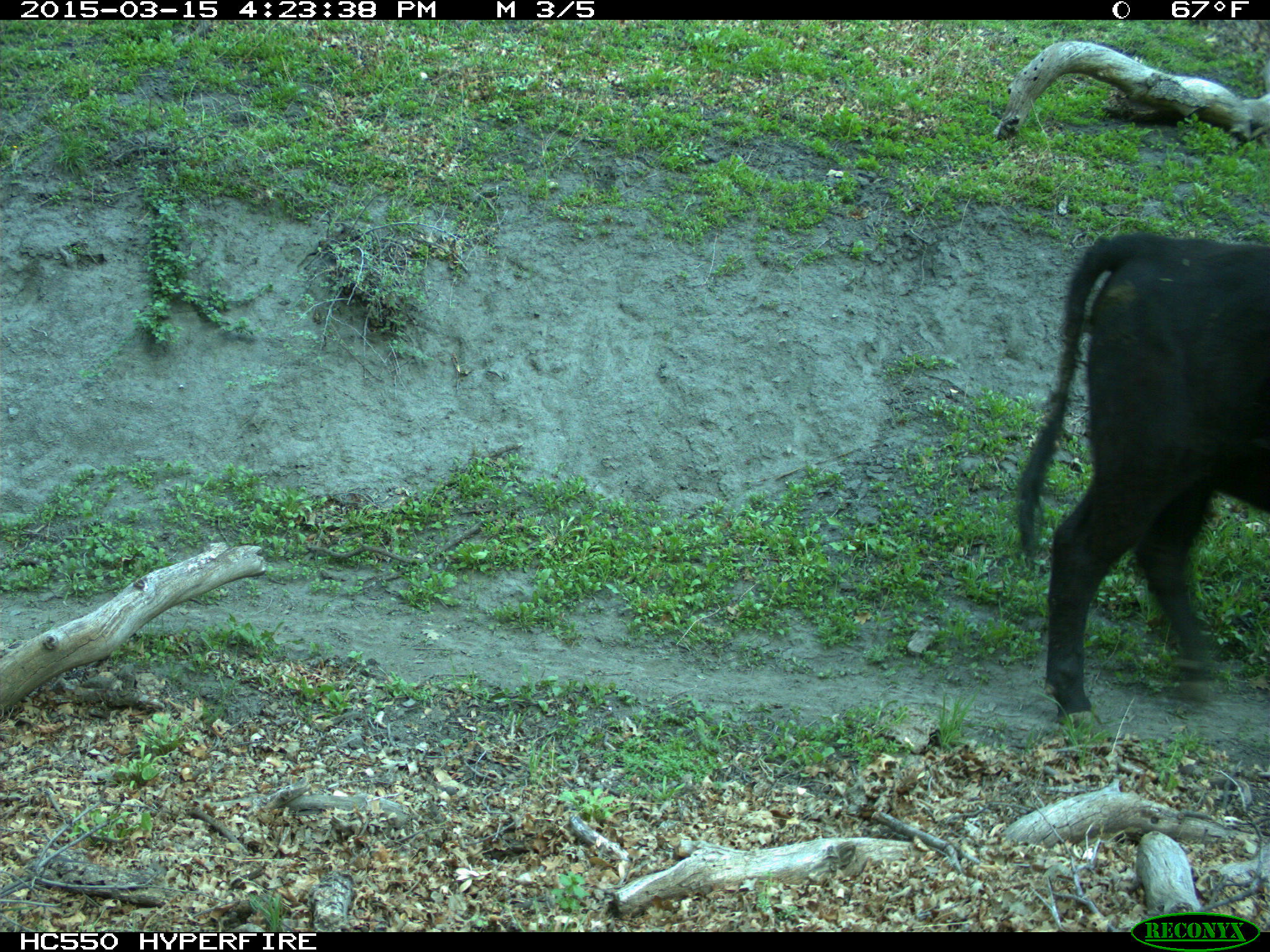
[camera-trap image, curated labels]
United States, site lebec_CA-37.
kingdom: Animalia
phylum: Chordata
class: Mammalia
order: Artiodactyla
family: Bovidae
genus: Bos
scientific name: Bos taurus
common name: domestic cow